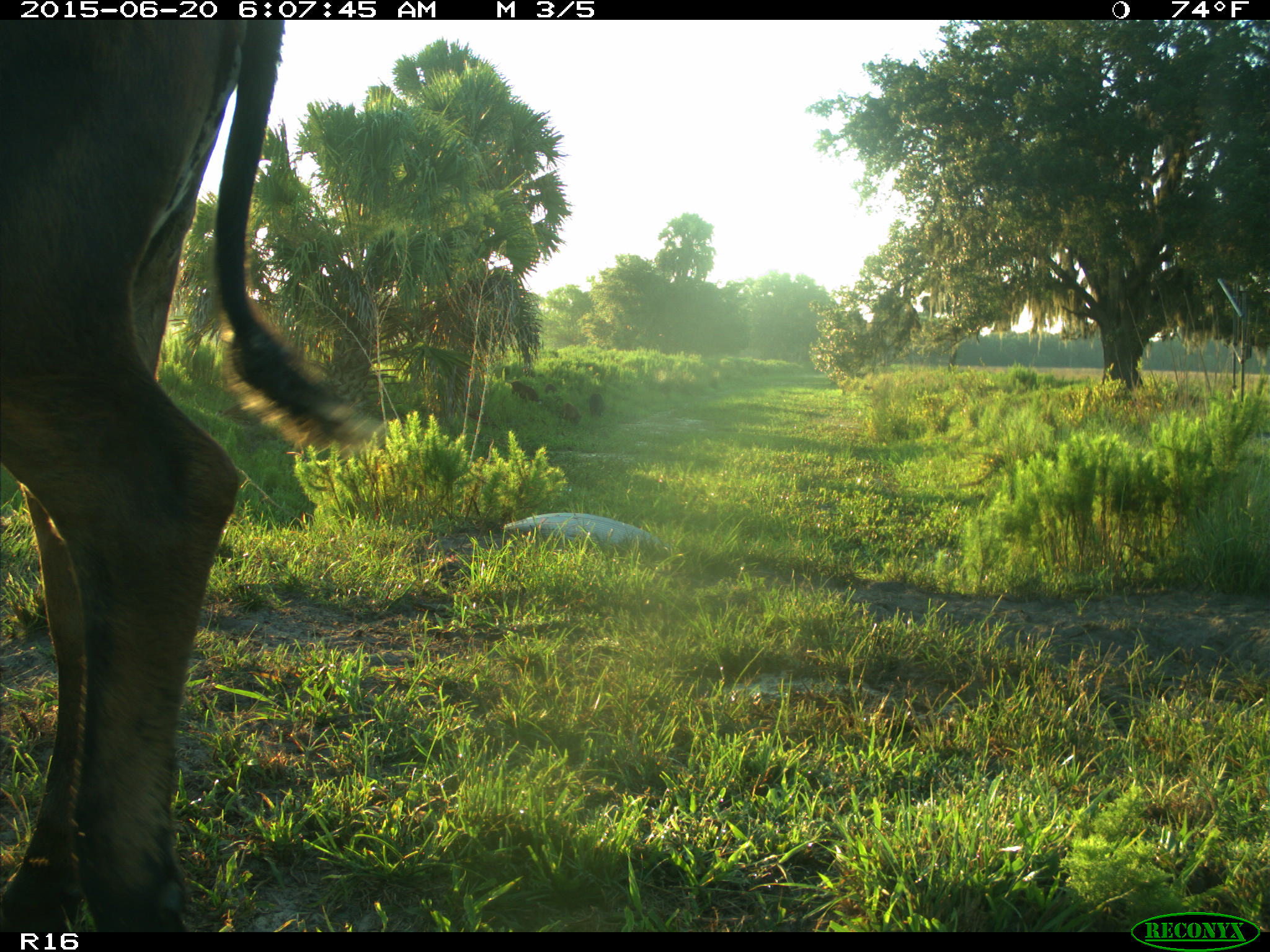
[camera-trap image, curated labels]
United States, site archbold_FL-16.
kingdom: Animalia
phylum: Chordata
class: Mammalia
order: Artiodactyla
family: Suidae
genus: Sus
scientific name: Sus scrofa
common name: wild boar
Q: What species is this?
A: Sus scrofa (wild boar).